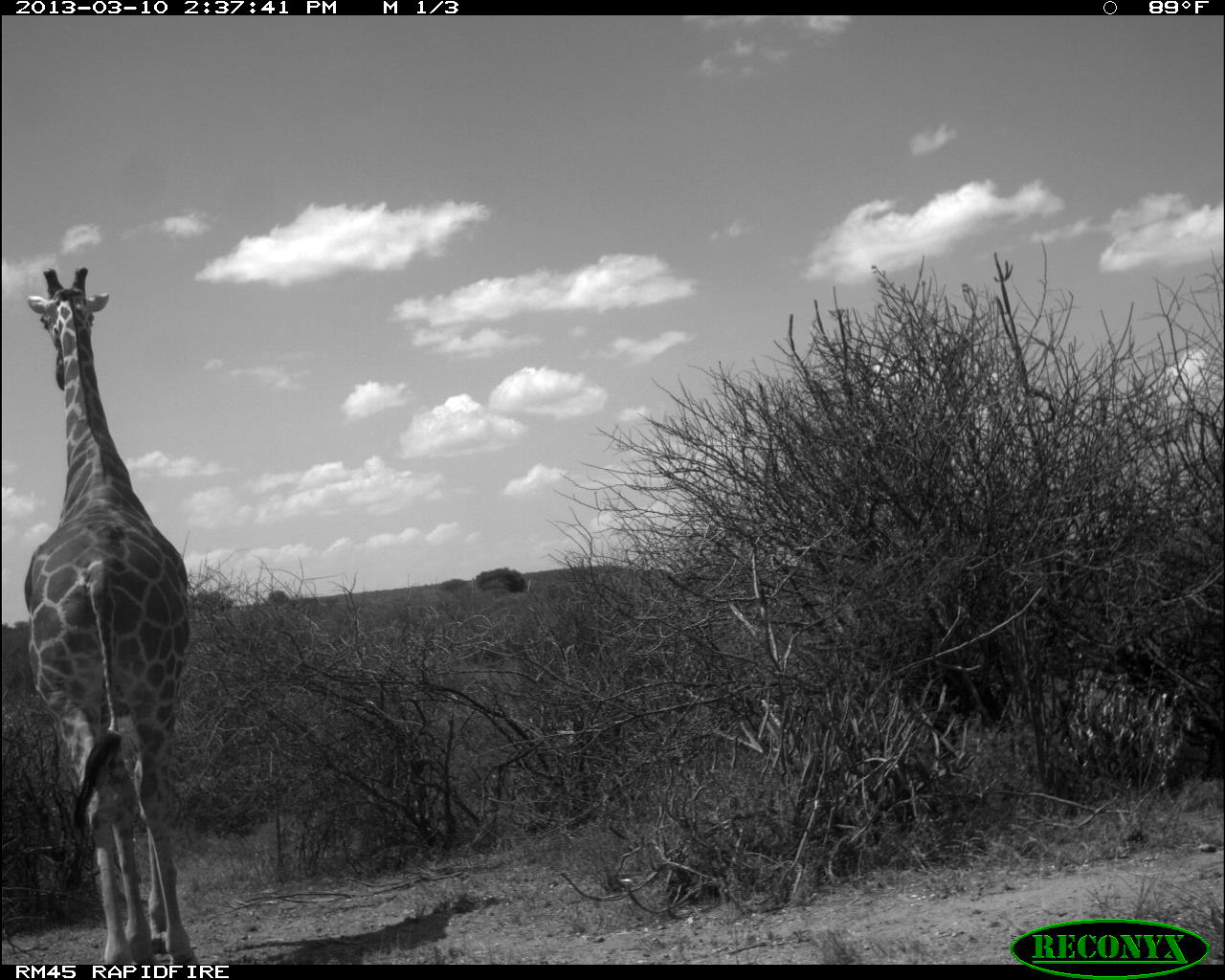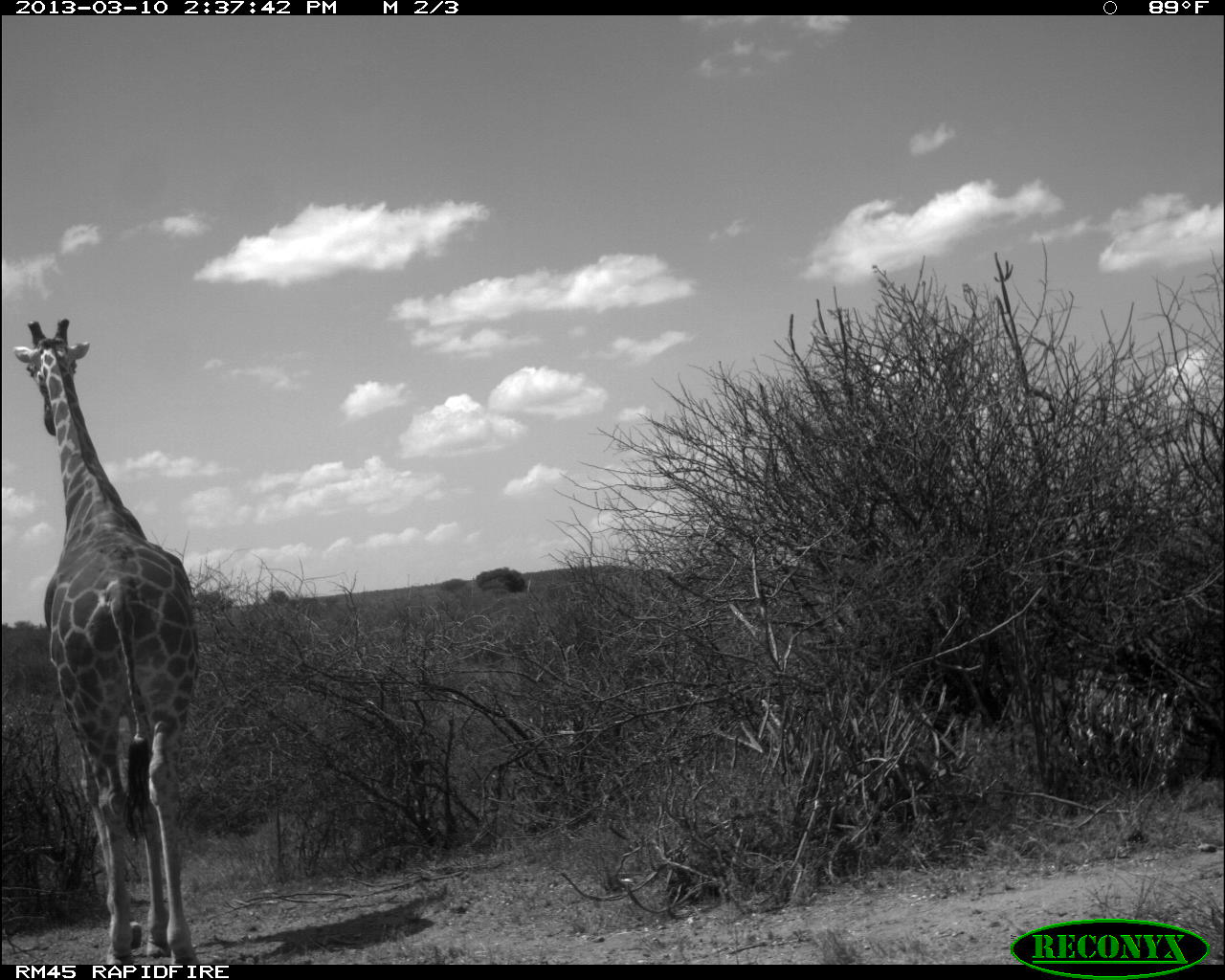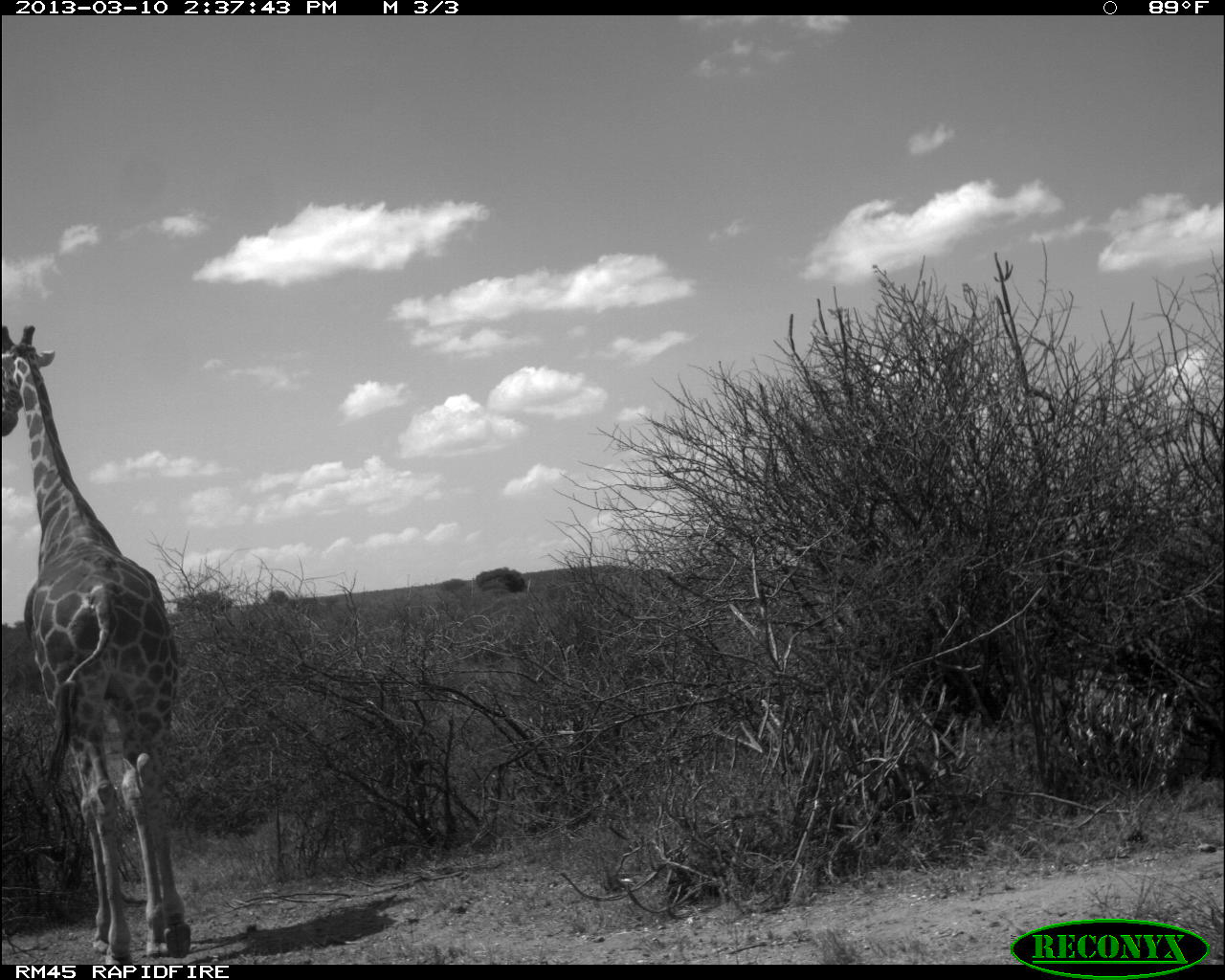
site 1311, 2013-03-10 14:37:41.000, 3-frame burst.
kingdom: Animalia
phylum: Chordata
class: Mammalia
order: Artiodactyla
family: Giraffidae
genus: Giraffa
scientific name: Giraffa camelopardalis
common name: giraffe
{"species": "Giraffa camelopardalis (giraffe)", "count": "1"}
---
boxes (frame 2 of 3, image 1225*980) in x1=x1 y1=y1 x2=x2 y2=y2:
giraffa camelopardalis: x1=0 y1=318 x2=200 y2=963